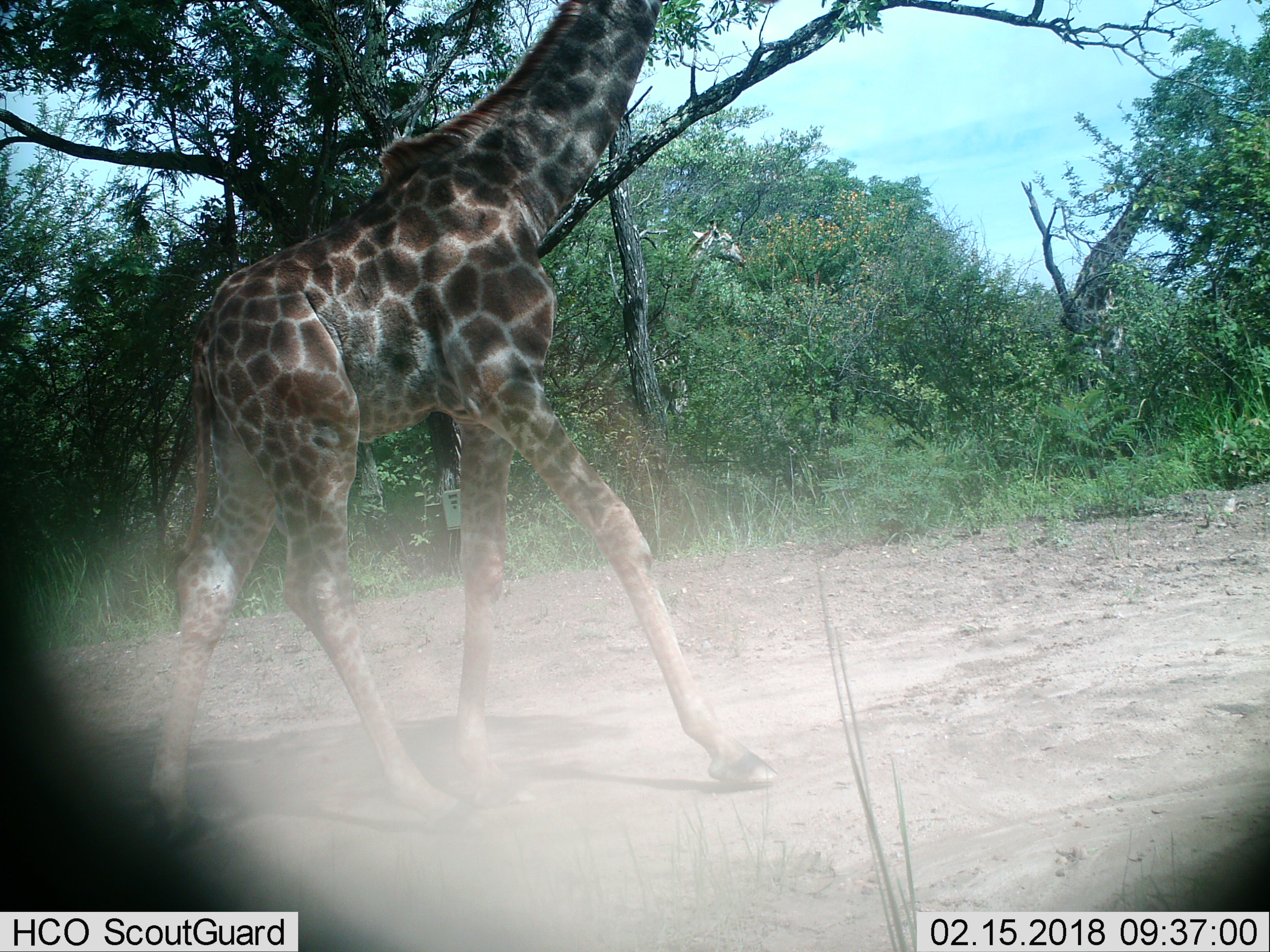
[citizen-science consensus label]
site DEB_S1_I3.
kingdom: Animalia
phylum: Chordata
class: Mammalia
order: Artiodactyla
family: Giraffidae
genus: Giraffa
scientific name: Giraffa camelopardalis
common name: giraffe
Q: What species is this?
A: Giraffe (Giraffa camelopardalis).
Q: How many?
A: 1.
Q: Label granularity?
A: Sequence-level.